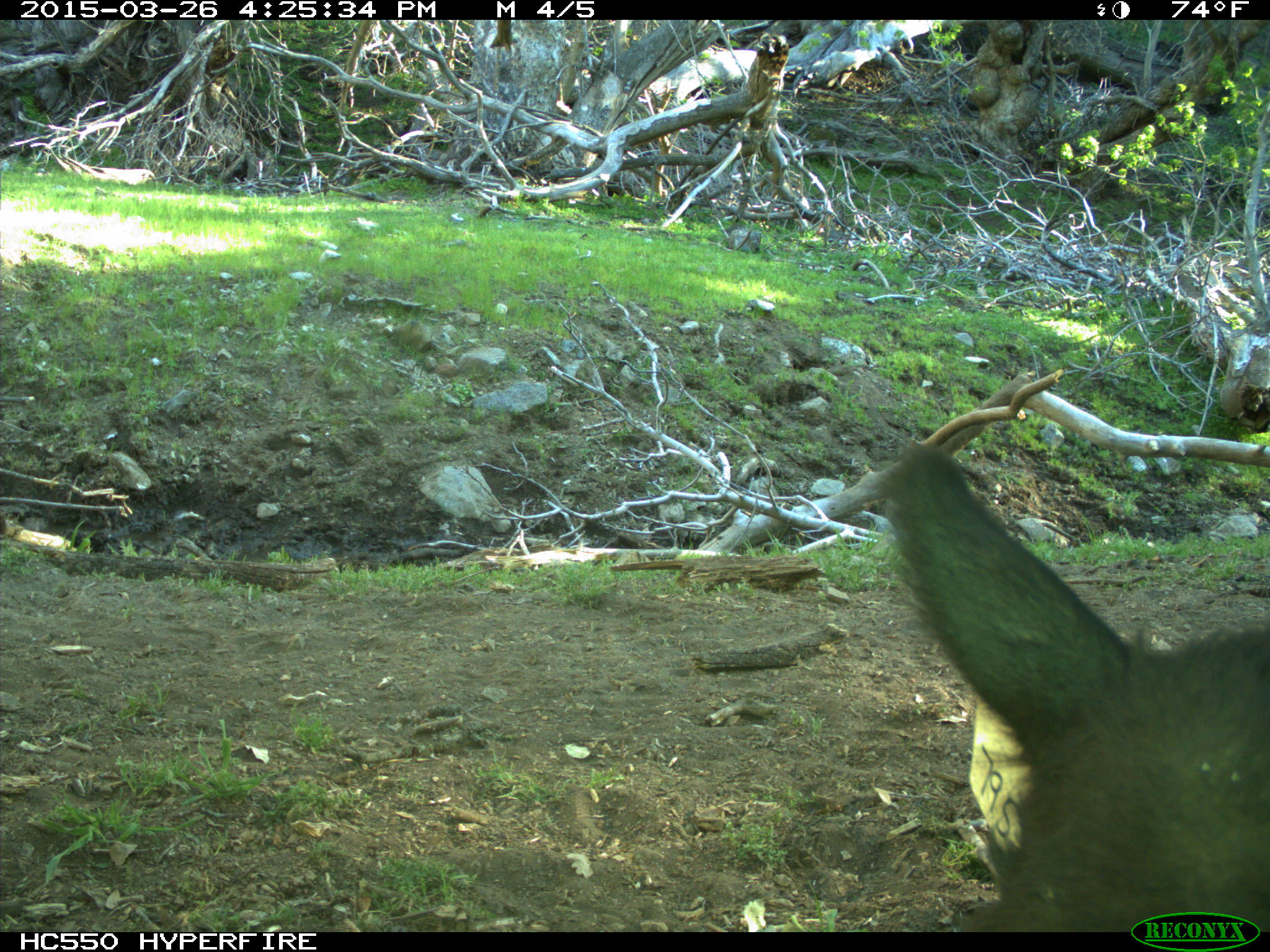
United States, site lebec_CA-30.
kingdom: Animalia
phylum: Chordata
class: Mammalia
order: Artiodactyla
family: Bovidae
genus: Bos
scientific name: Bos taurus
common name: domestic cow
Bos taurus (domestic cow).